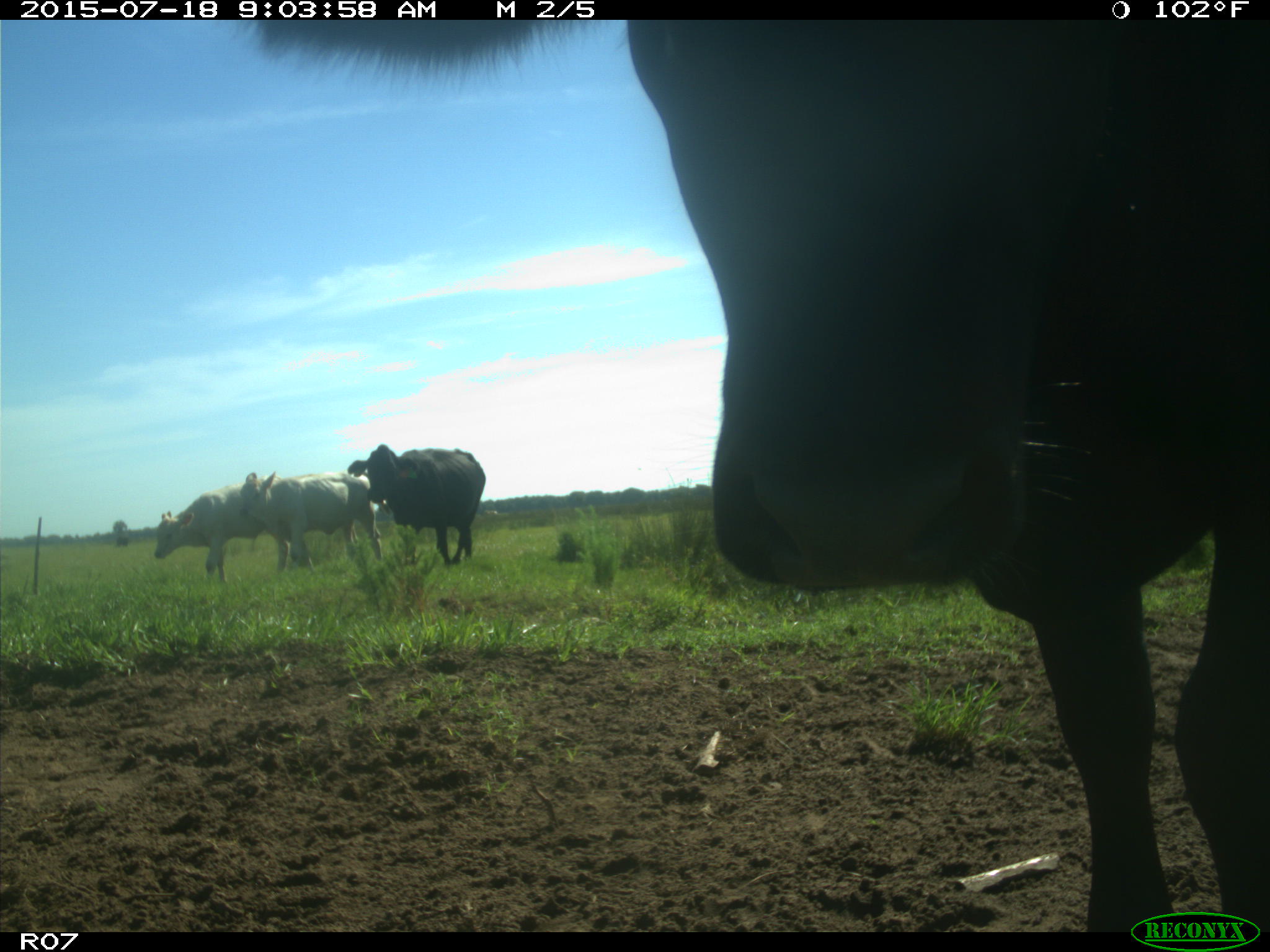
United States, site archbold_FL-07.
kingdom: Animalia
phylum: Chordata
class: Mammalia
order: Artiodactyla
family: Bovidae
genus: Bos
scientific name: Bos taurus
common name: domestic cow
Bos taurus (domestic cow).